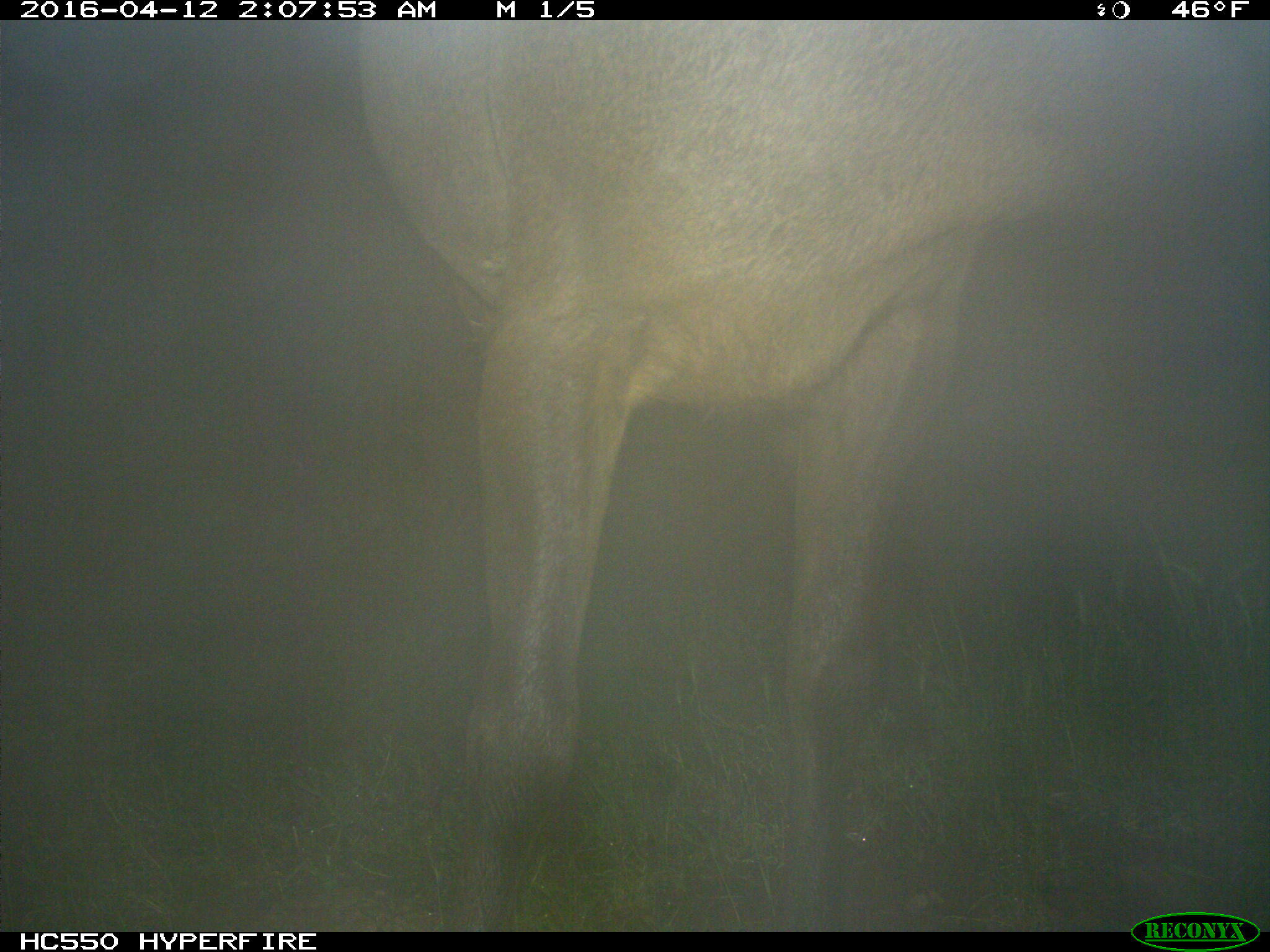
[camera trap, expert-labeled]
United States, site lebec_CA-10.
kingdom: Animalia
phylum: Chordata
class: Mammalia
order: Artiodactyla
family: Cervidae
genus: Cervus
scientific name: Cervus canadensis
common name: elk